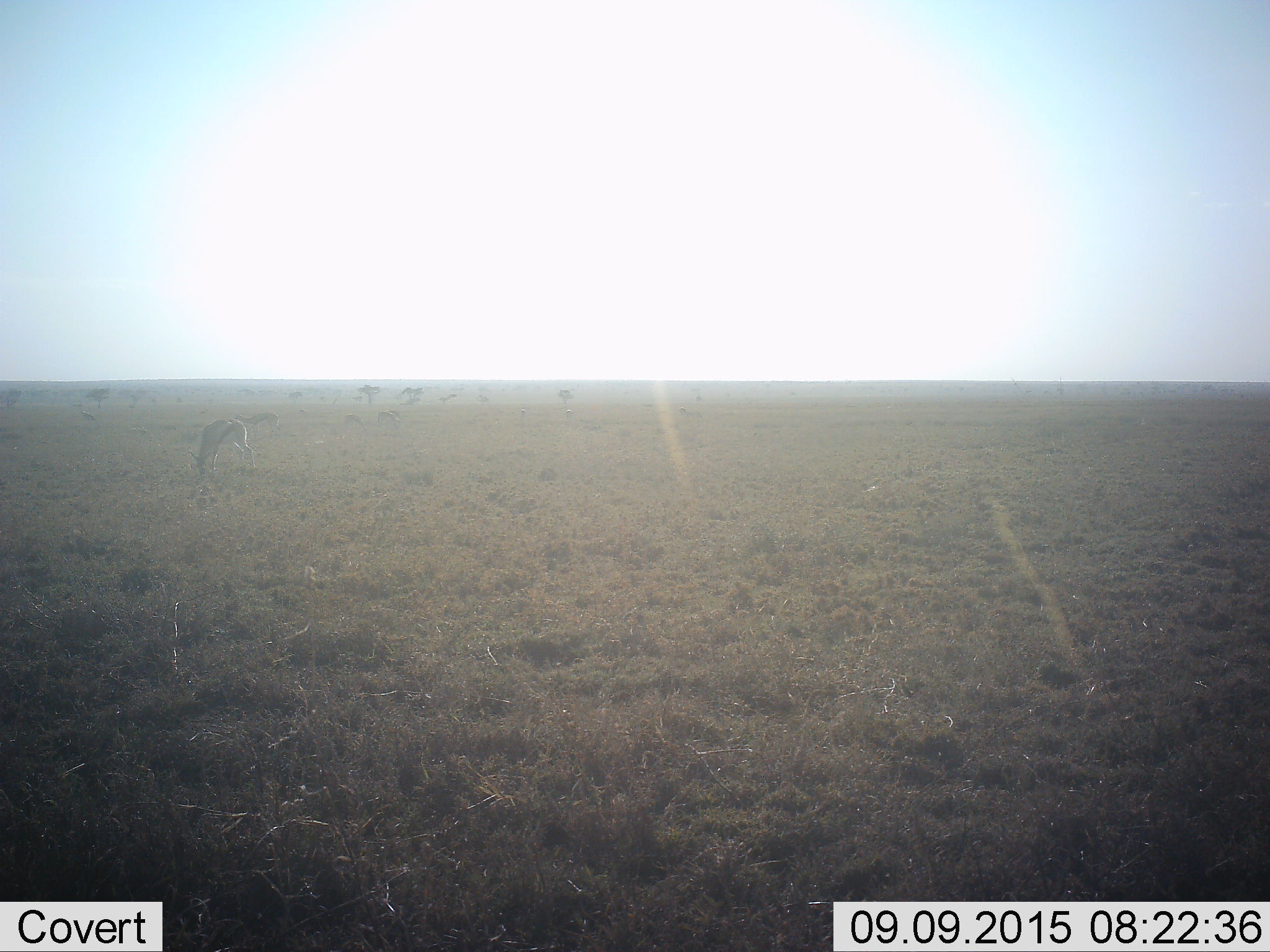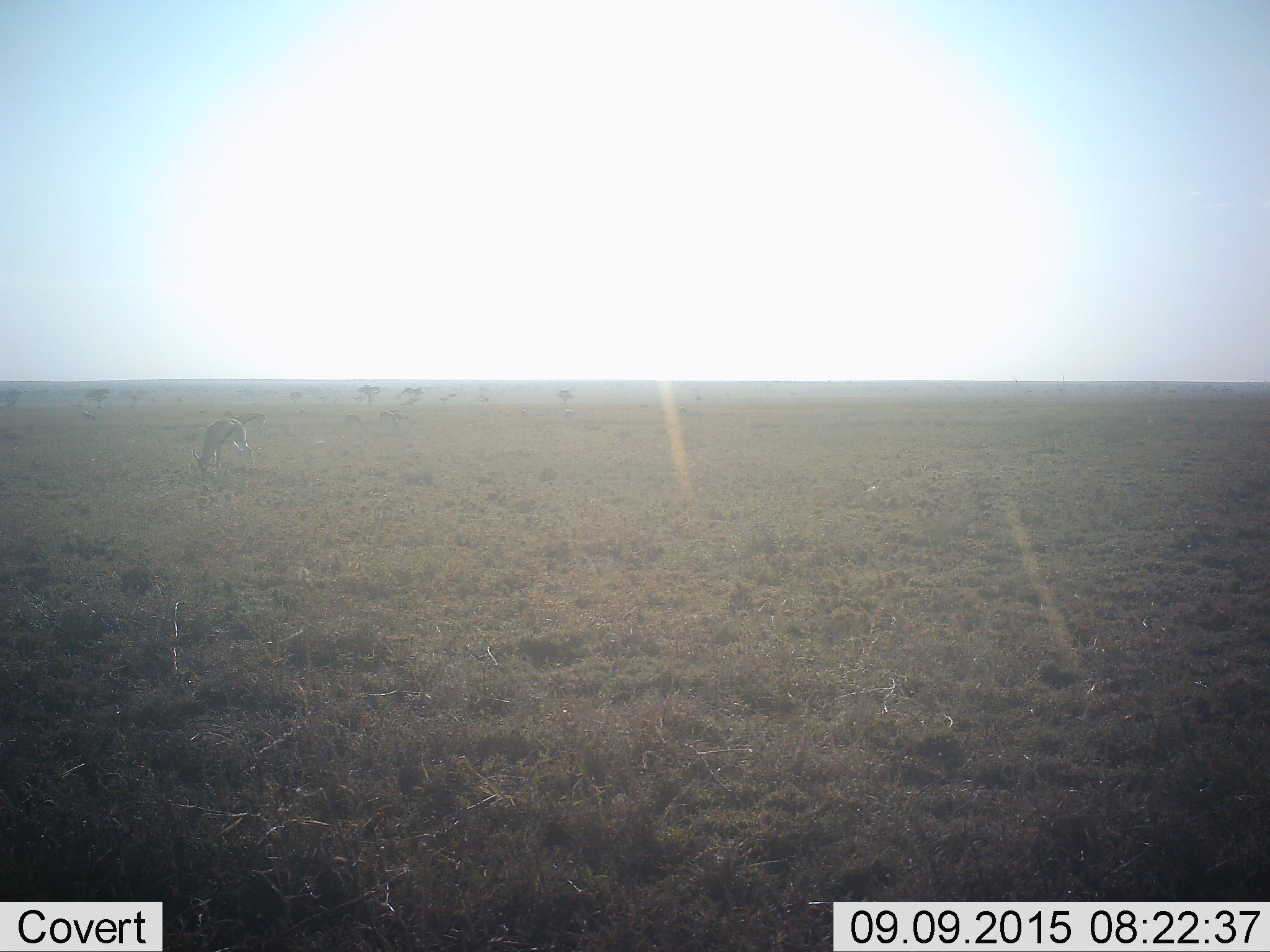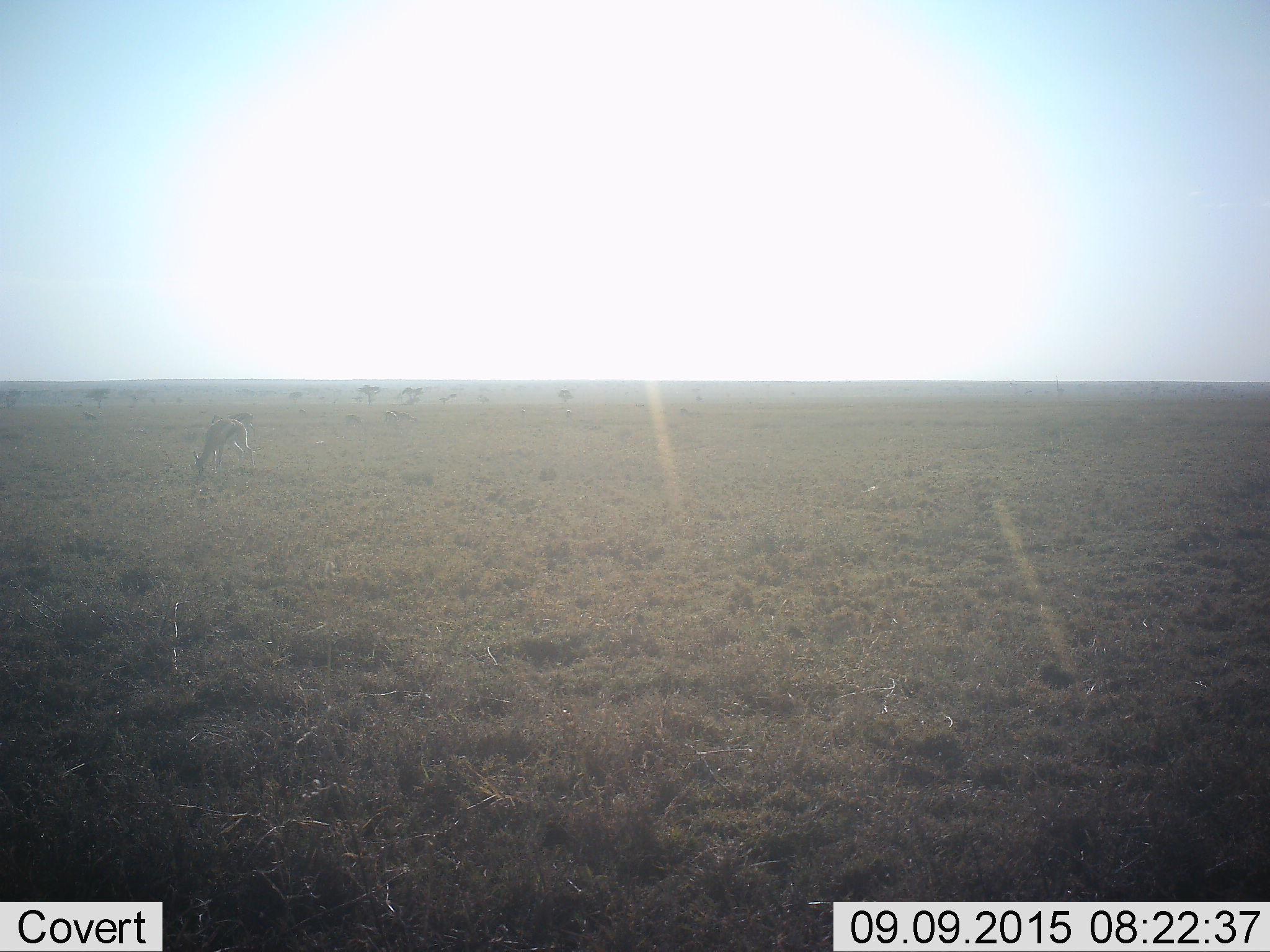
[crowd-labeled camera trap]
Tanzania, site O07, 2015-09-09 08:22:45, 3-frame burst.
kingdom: Animalia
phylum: Chordata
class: Mammalia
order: Artiodactyla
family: Bovidae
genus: Eudorcas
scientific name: Eudorcas thomsonii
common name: thomson's gazelle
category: gazellethomsons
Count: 2.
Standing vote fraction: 57%.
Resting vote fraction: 0%.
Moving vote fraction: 43%.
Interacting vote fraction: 0%.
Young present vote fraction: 0%.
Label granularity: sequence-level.